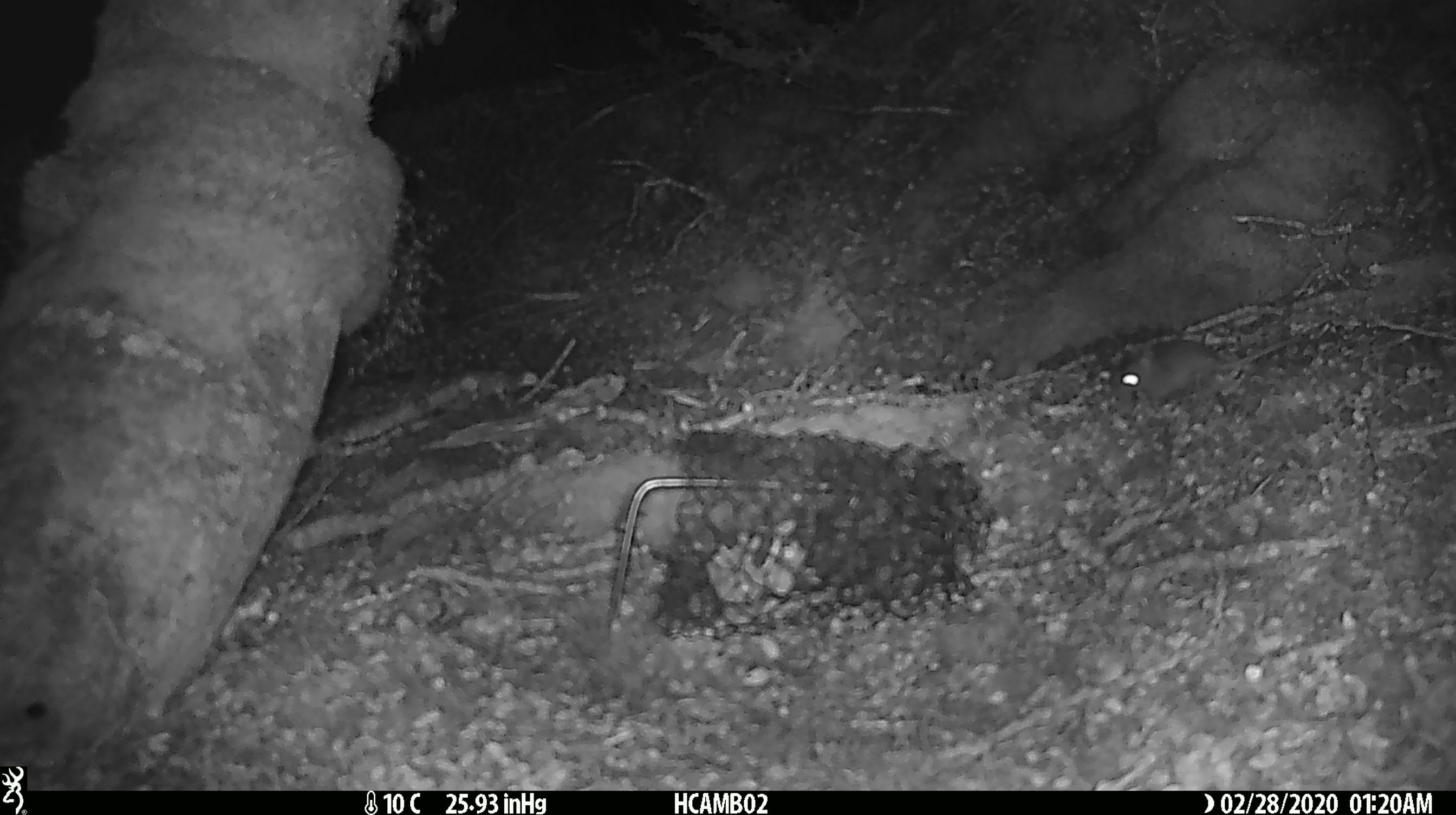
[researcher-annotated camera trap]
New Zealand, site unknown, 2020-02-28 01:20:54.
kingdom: Animalia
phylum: Chordata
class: Mammalia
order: Rodentia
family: Muridae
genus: Mus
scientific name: Mus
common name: mouse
Mouse (Mus).